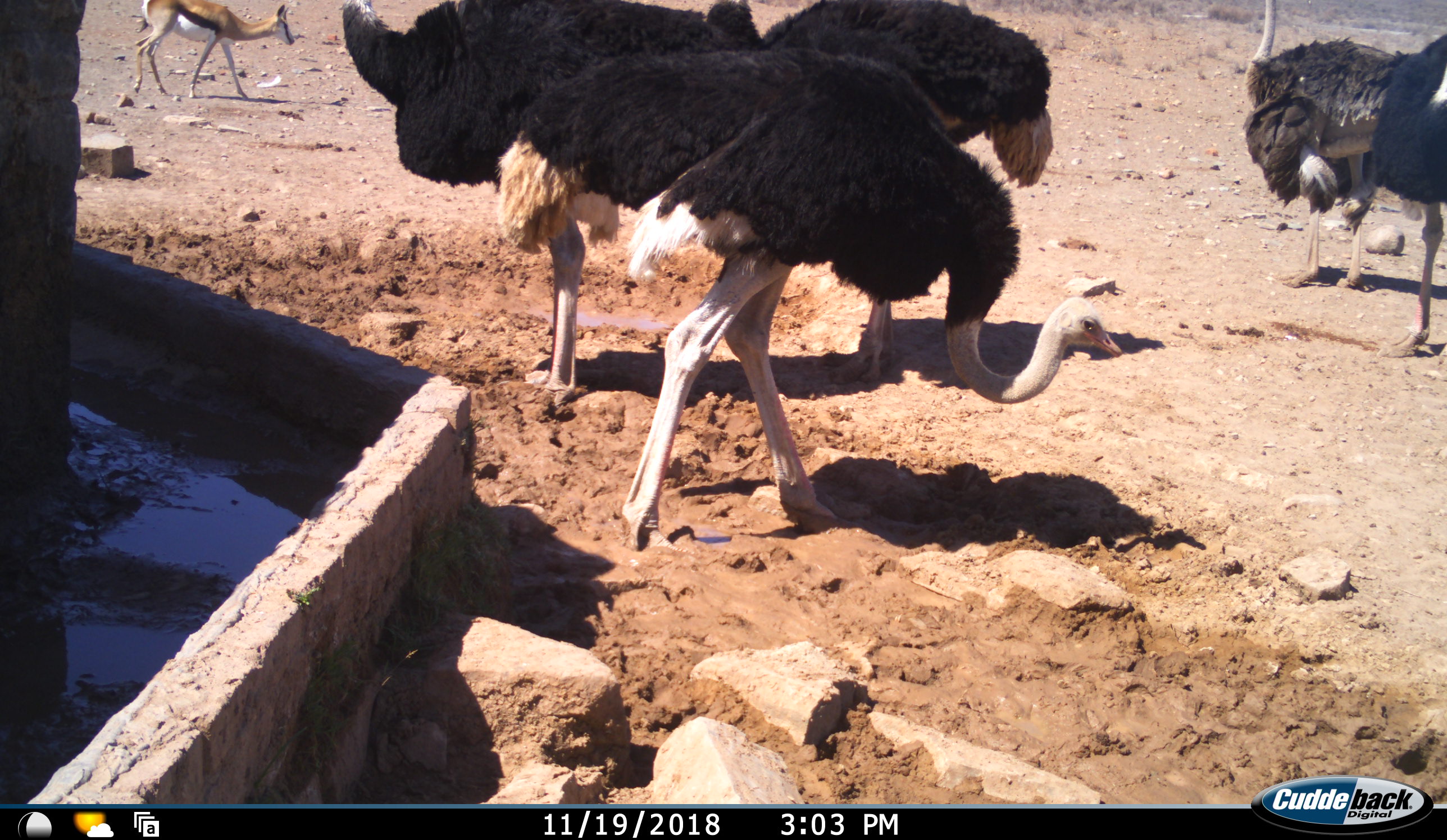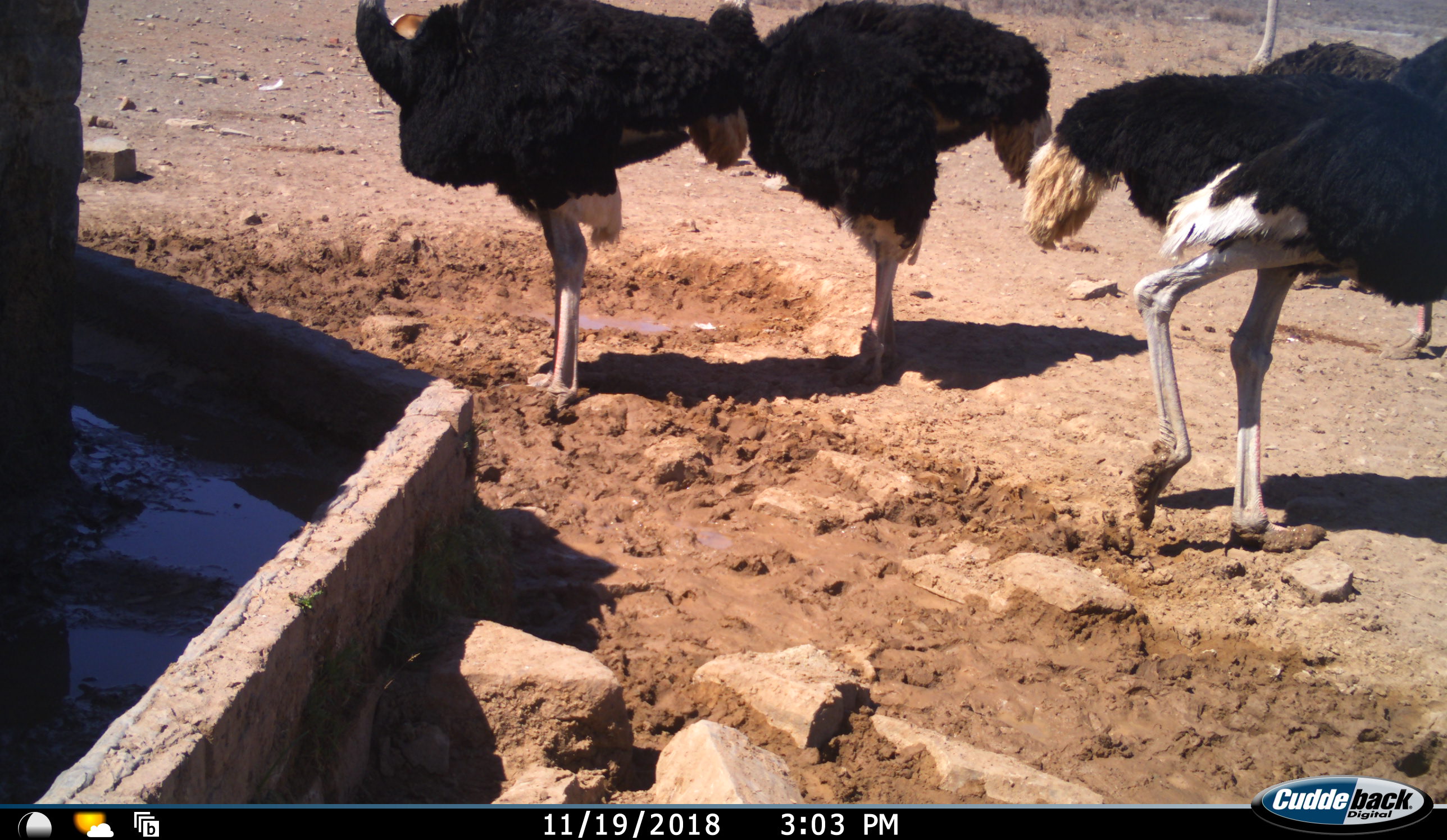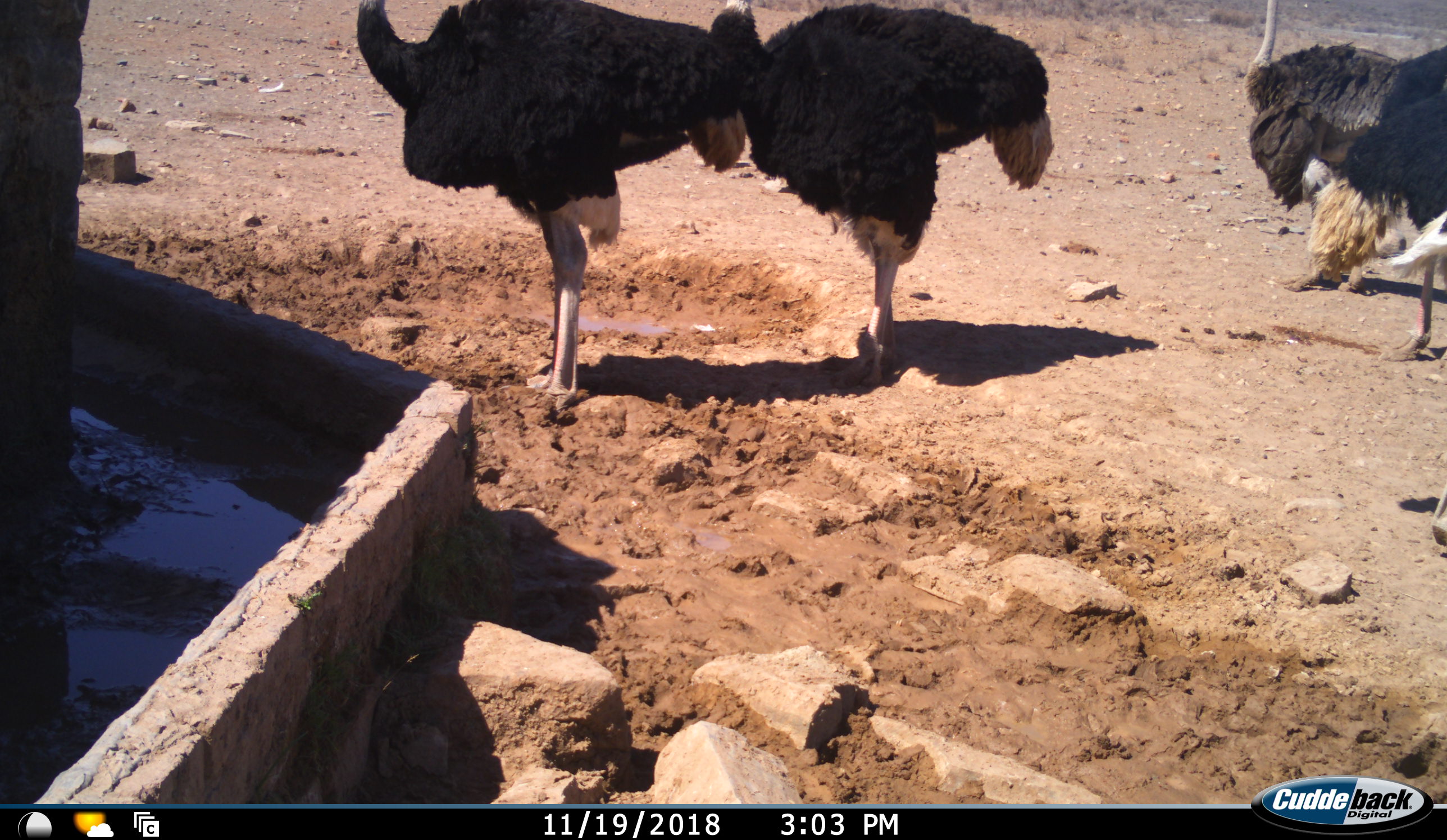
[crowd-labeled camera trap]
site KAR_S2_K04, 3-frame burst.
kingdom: Animalia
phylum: Chordata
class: Aves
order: Struthioniformes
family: Struthionidae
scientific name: Struthionidae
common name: ostrich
Ostrich (Struthionidae), count 5. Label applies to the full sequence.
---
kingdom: Animalia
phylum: Chordata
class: Mammalia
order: Artiodactyla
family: Bovidae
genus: Antidorcas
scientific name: Antidorcas marsupialis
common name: springbok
Springbok (Antidorcas marsupialis), count 1. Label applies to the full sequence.